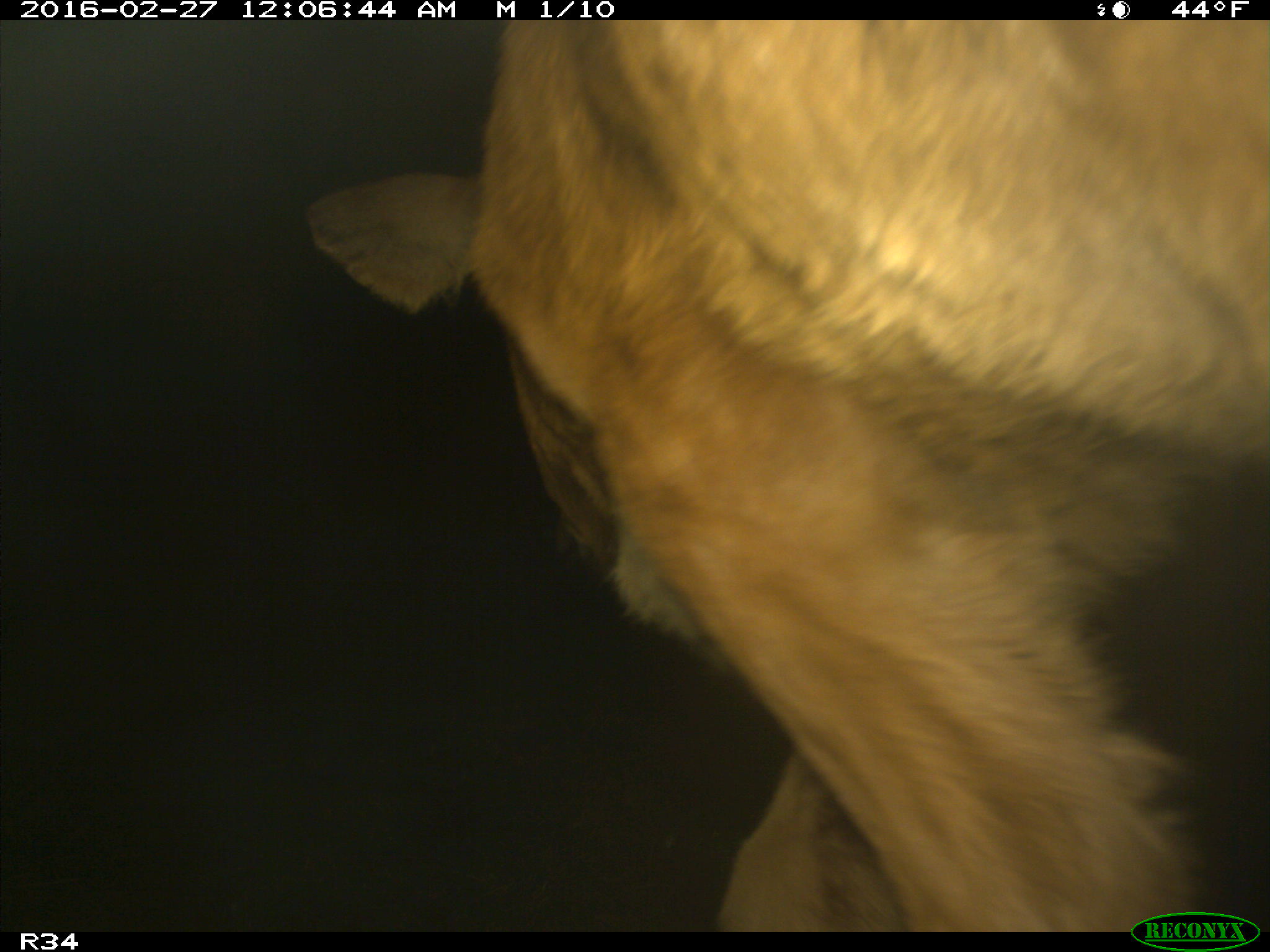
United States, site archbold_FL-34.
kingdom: Animalia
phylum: Chordata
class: Mammalia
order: Artiodactyla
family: Bovidae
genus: Bos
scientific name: Bos taurus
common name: domestic cow